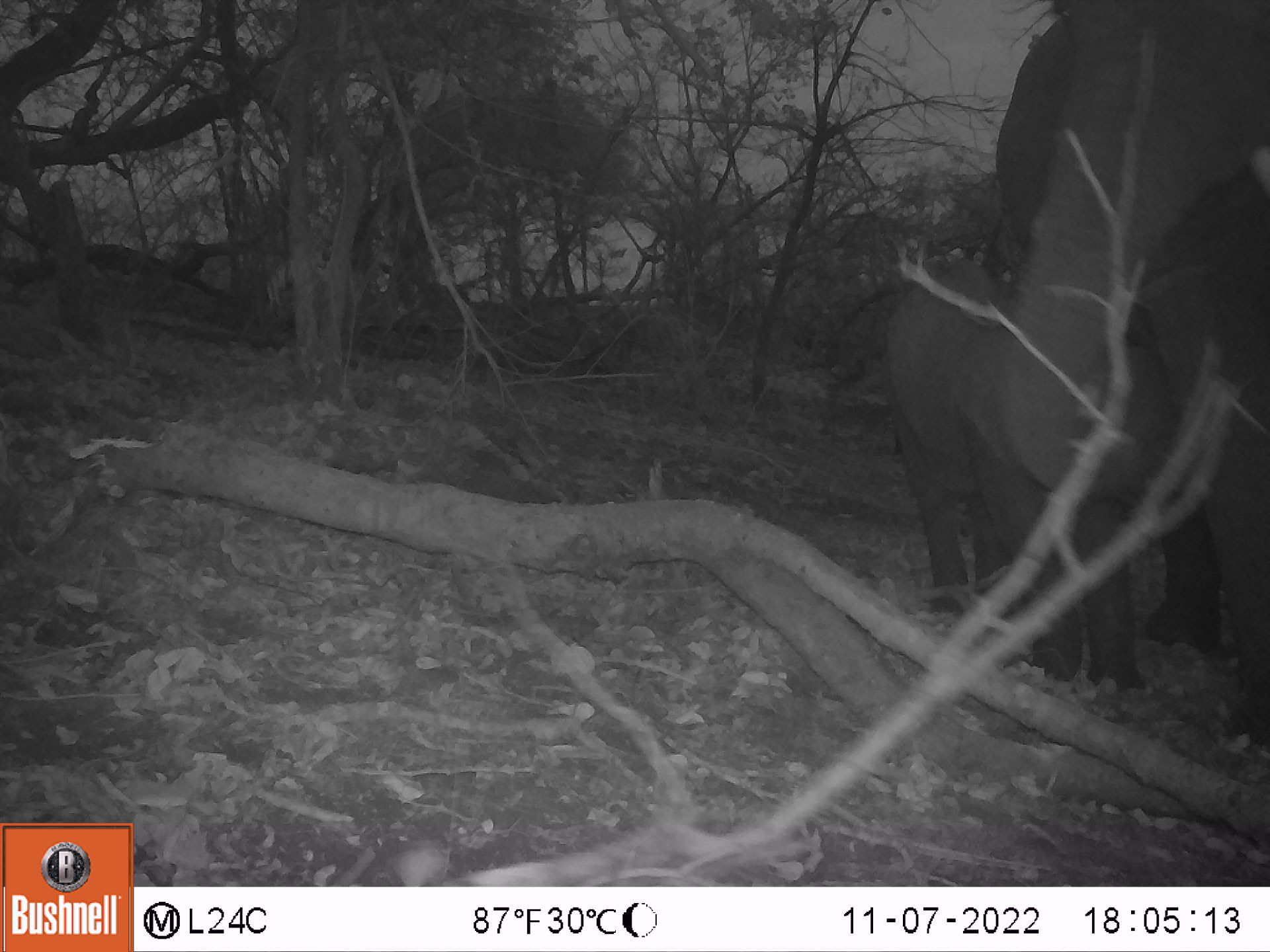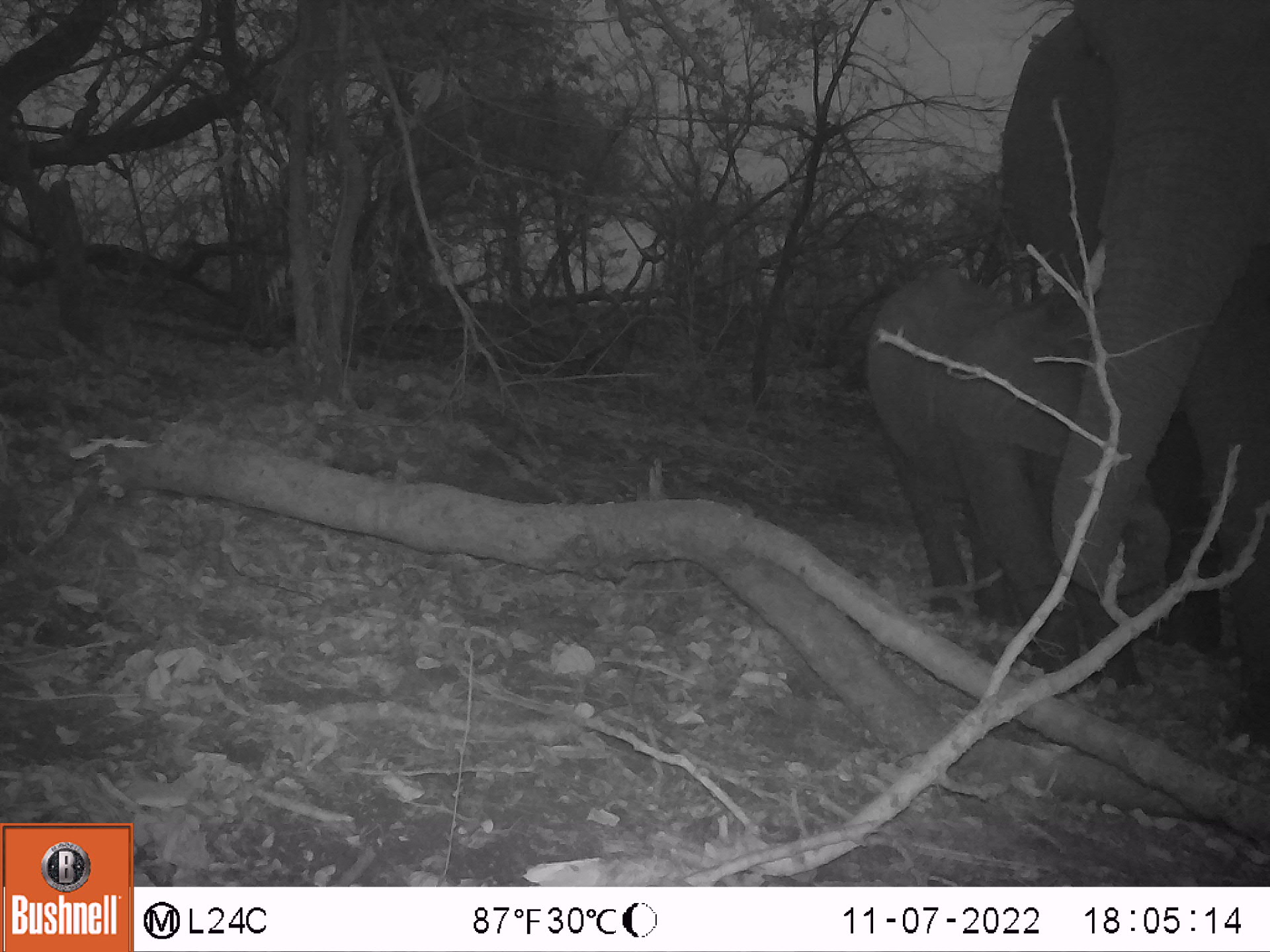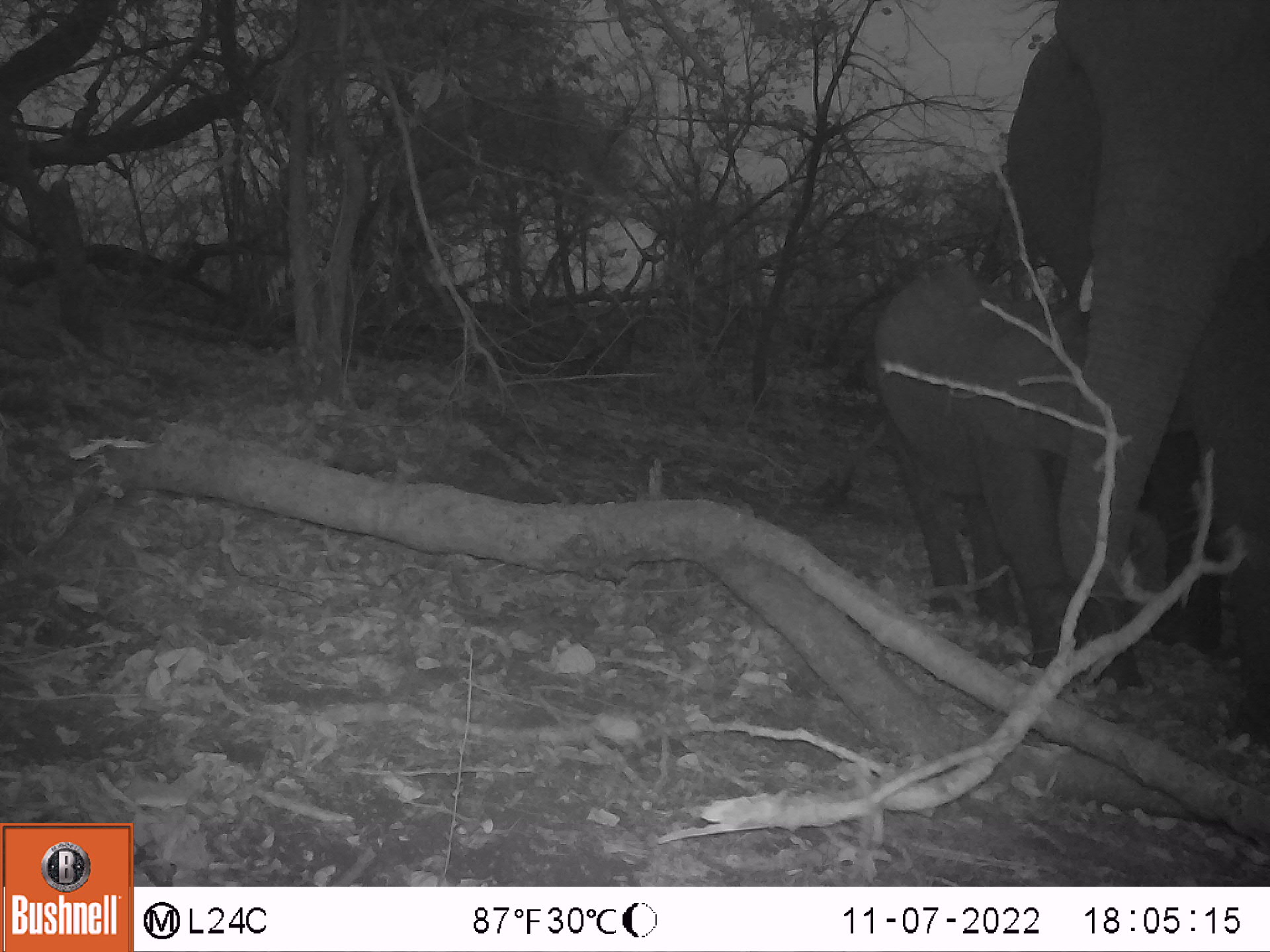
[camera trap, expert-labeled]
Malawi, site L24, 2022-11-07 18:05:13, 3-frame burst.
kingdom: Animalia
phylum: Chordata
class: Mammalia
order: Proboscidea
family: Elephantidae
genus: Loxodonta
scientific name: Loxodonta africana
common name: african savanna elephant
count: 2